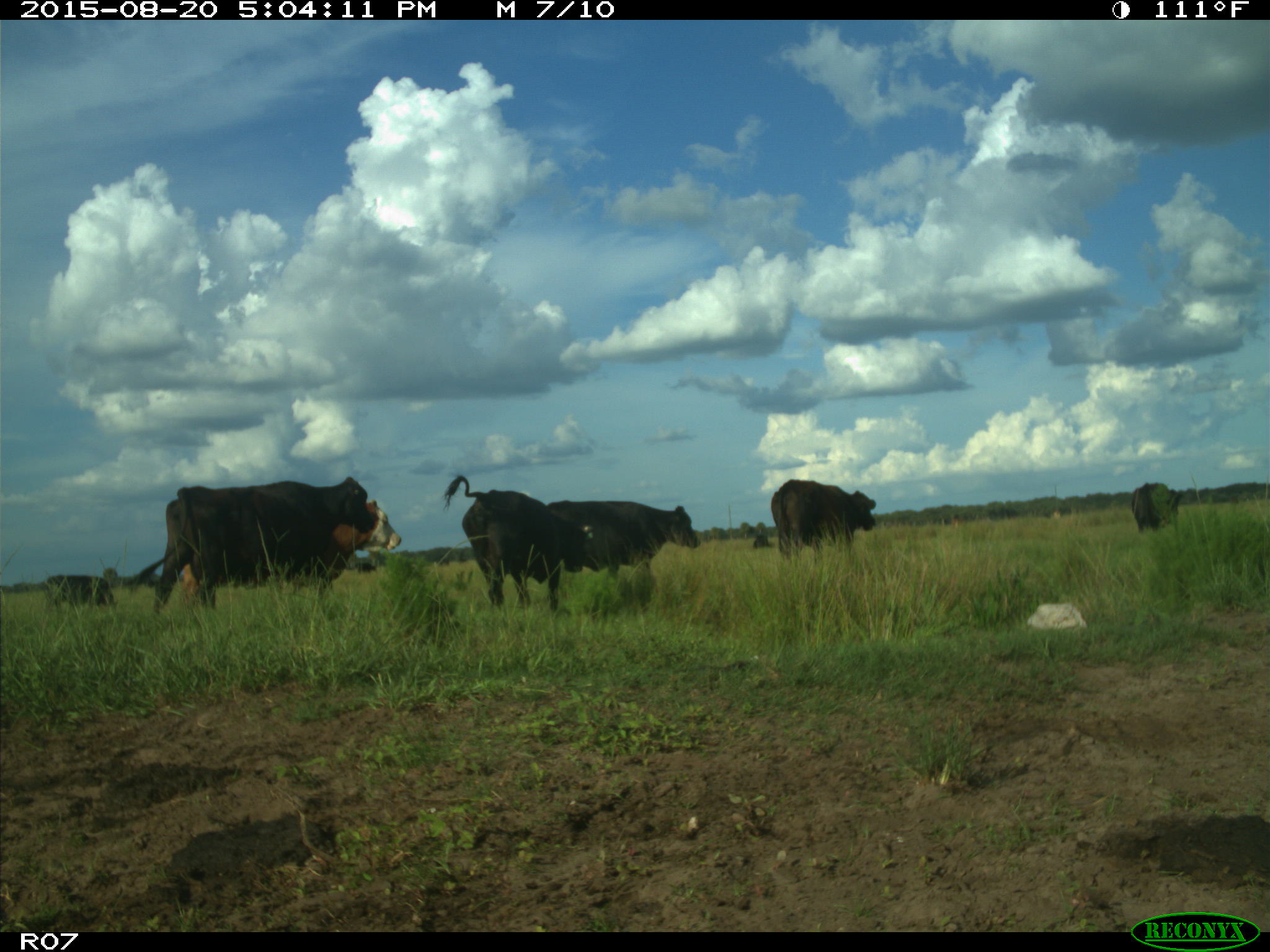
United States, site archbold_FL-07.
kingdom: Animalia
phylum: Chordata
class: Mammalia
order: Artiodactyla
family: Bovidae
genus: Bos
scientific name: Bos taurus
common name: domestic cow